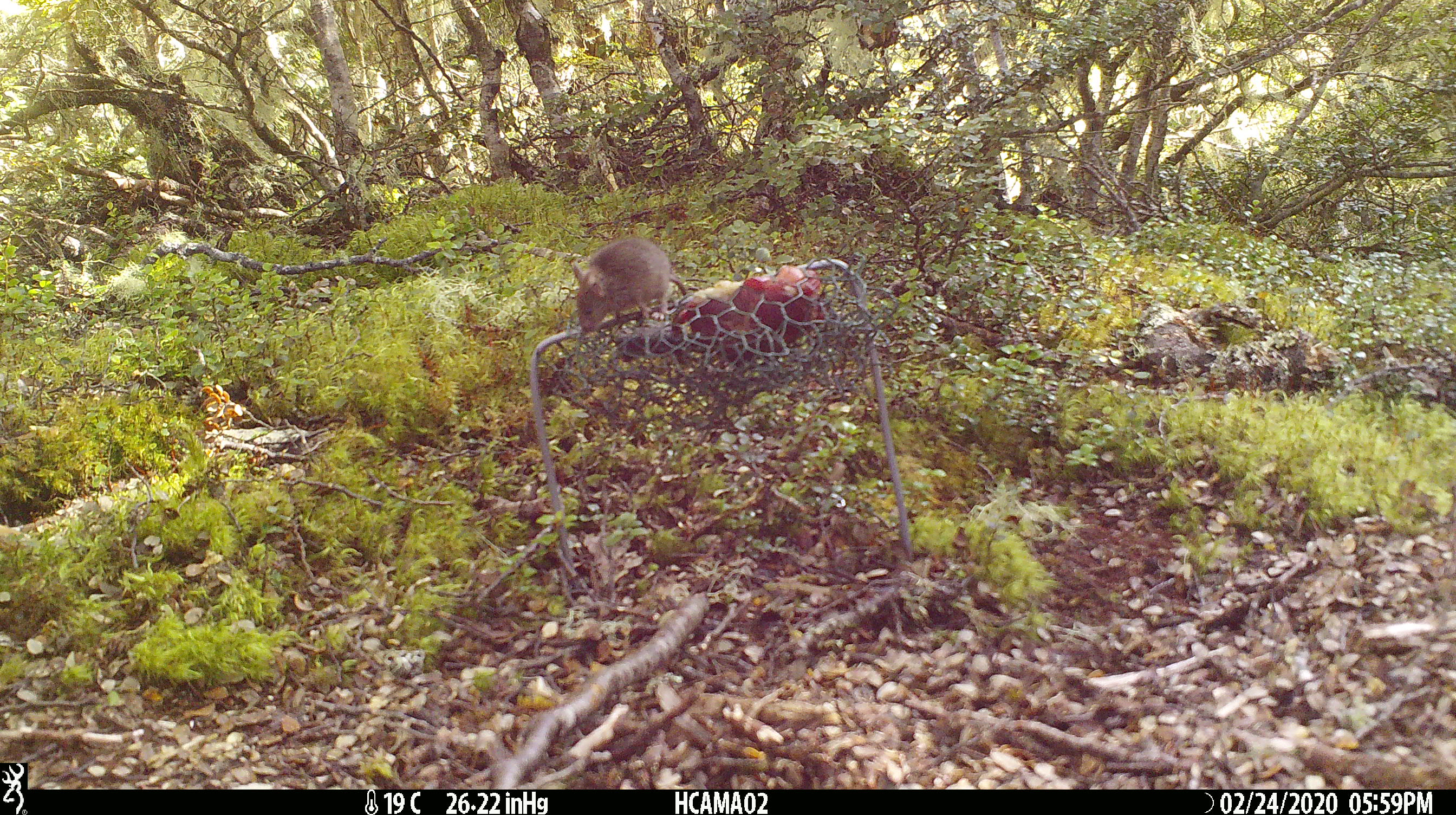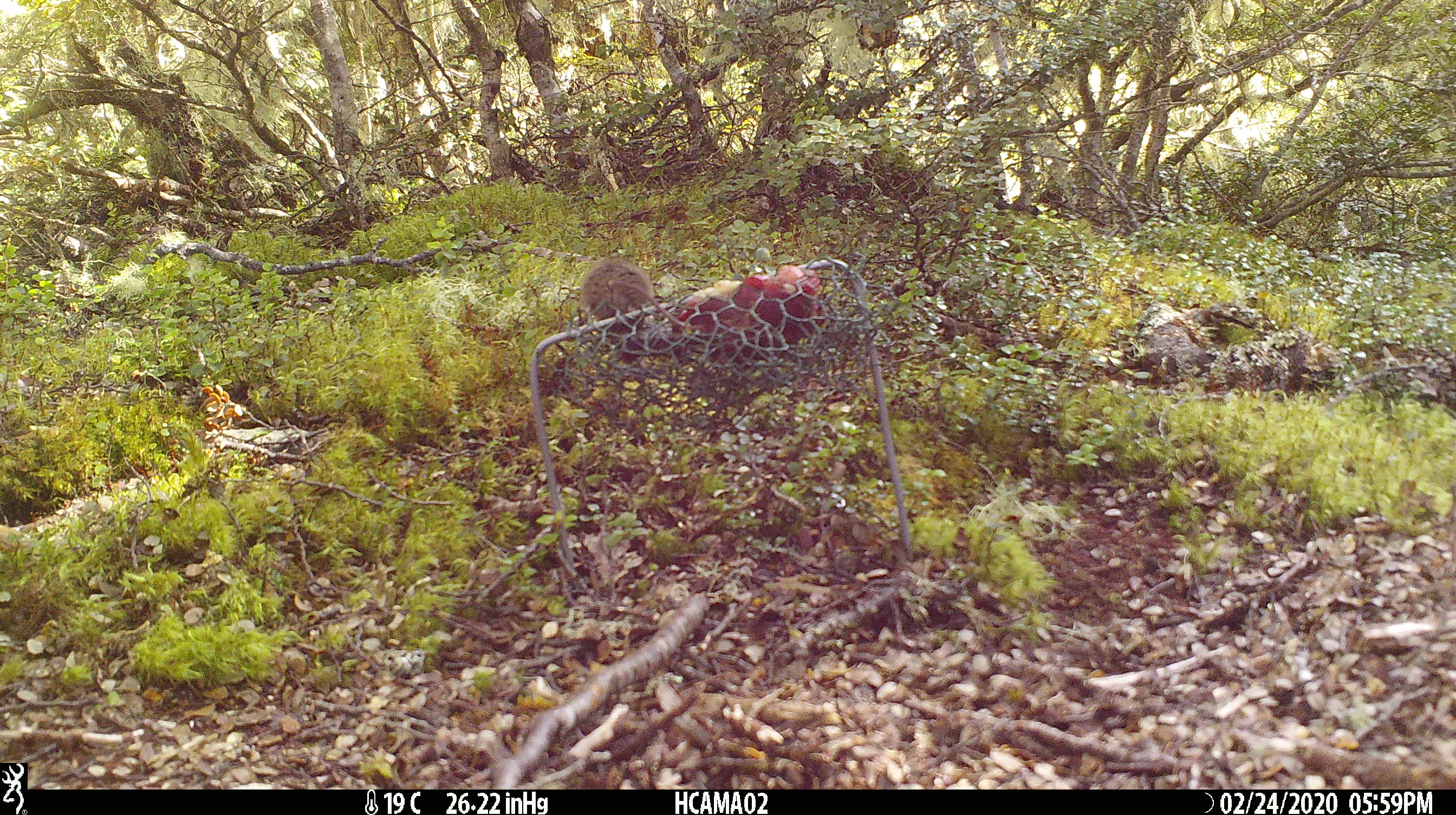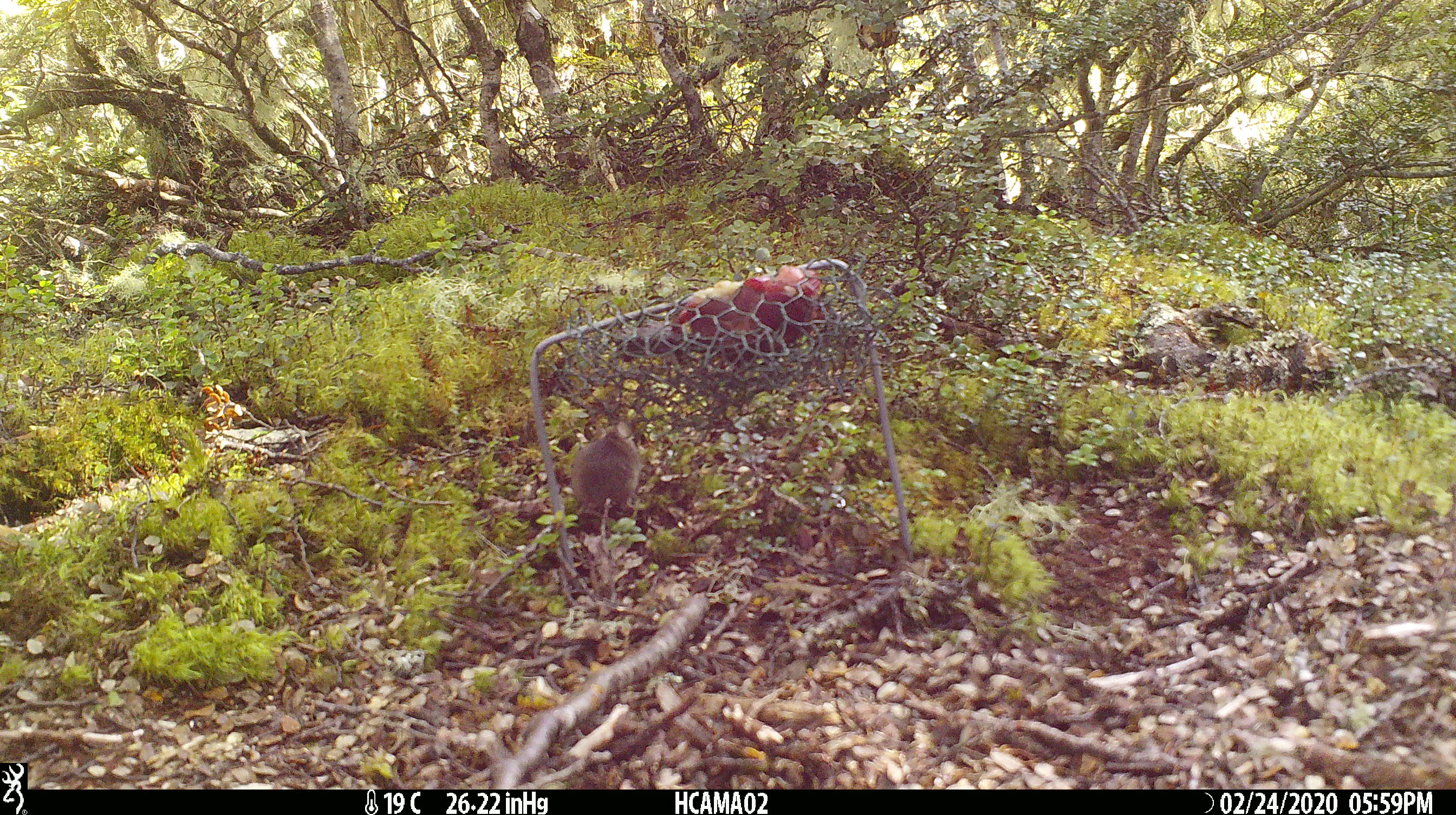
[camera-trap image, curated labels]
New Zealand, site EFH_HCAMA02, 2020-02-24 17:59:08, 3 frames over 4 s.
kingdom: Animalia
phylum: Chordata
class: Mammalia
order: Rodentia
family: Muridae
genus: Mus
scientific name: Mus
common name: mouse